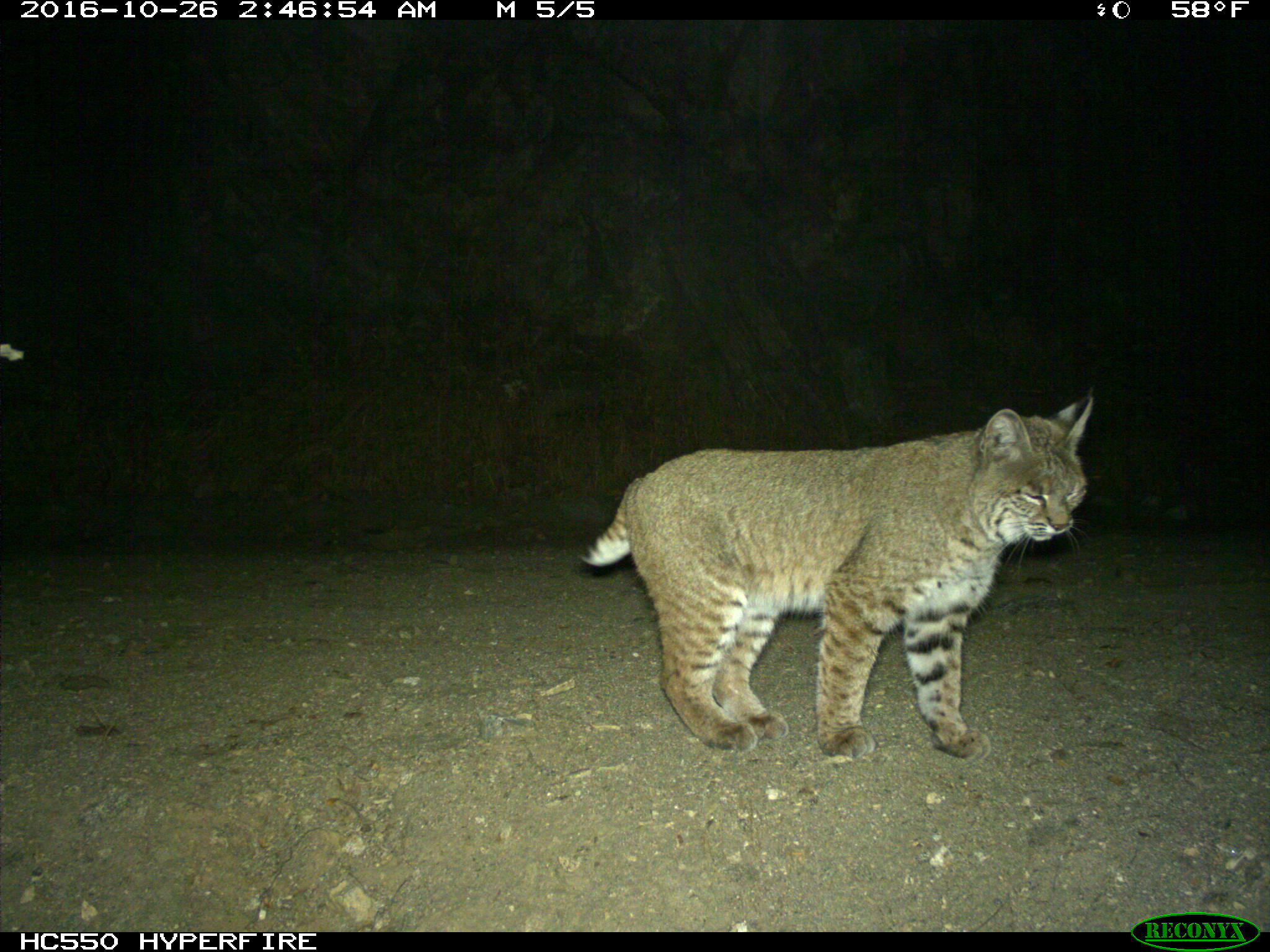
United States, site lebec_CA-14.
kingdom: Animalia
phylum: Chordata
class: Mammalia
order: Carnivora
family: Felidae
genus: Lynx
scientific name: Lynx rufus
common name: bobcat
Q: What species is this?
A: Lynx rufus (bobcat).